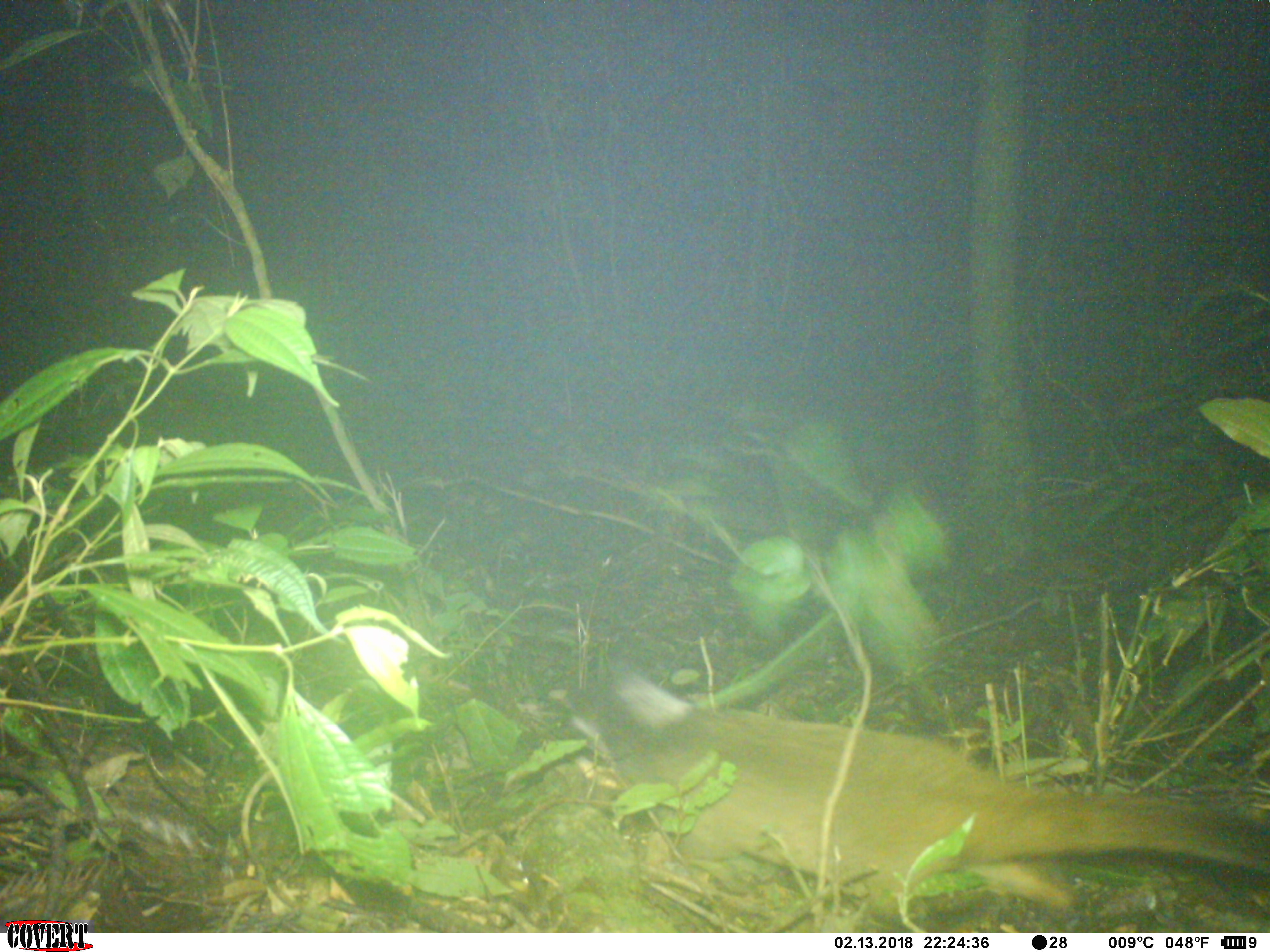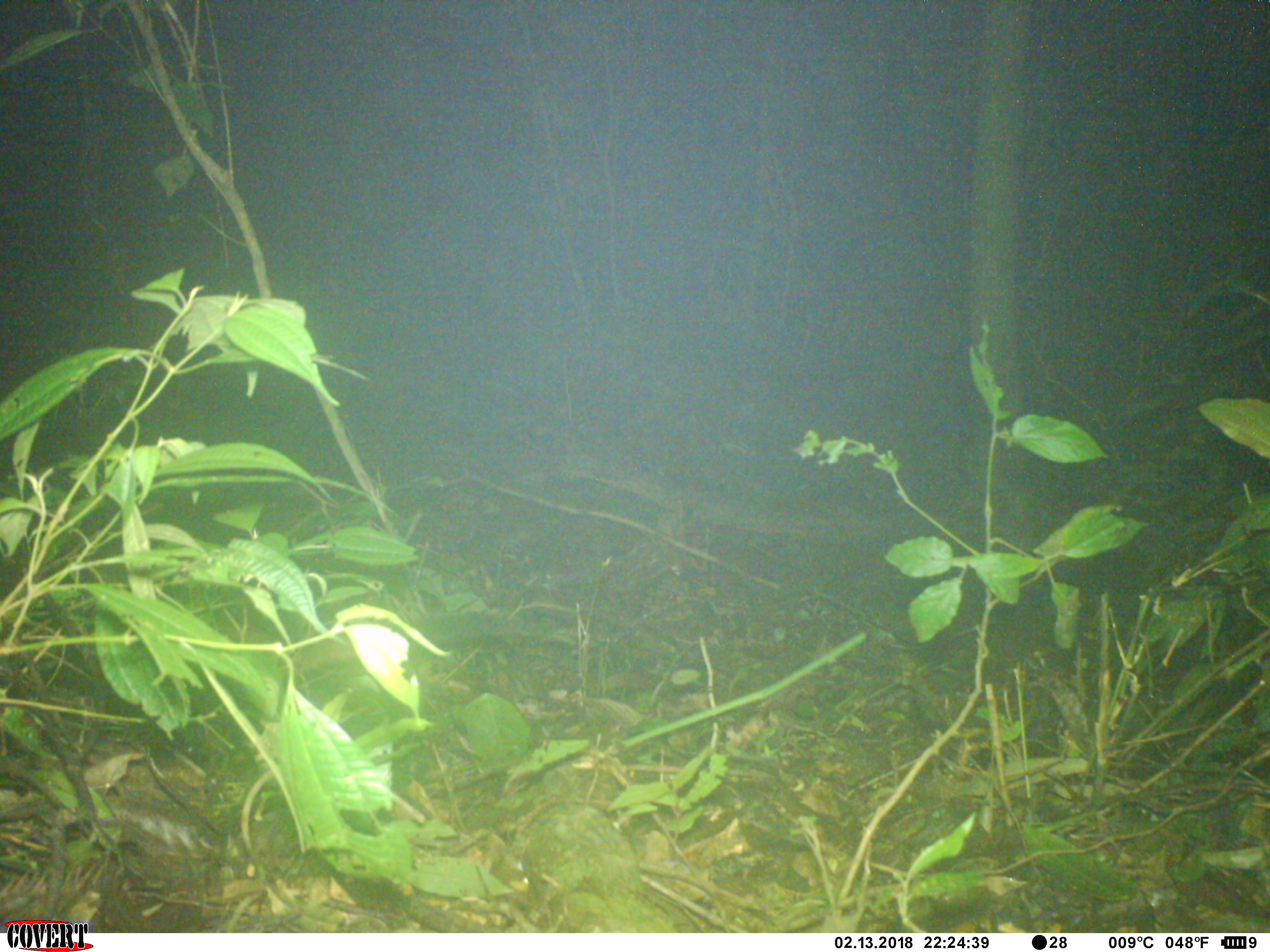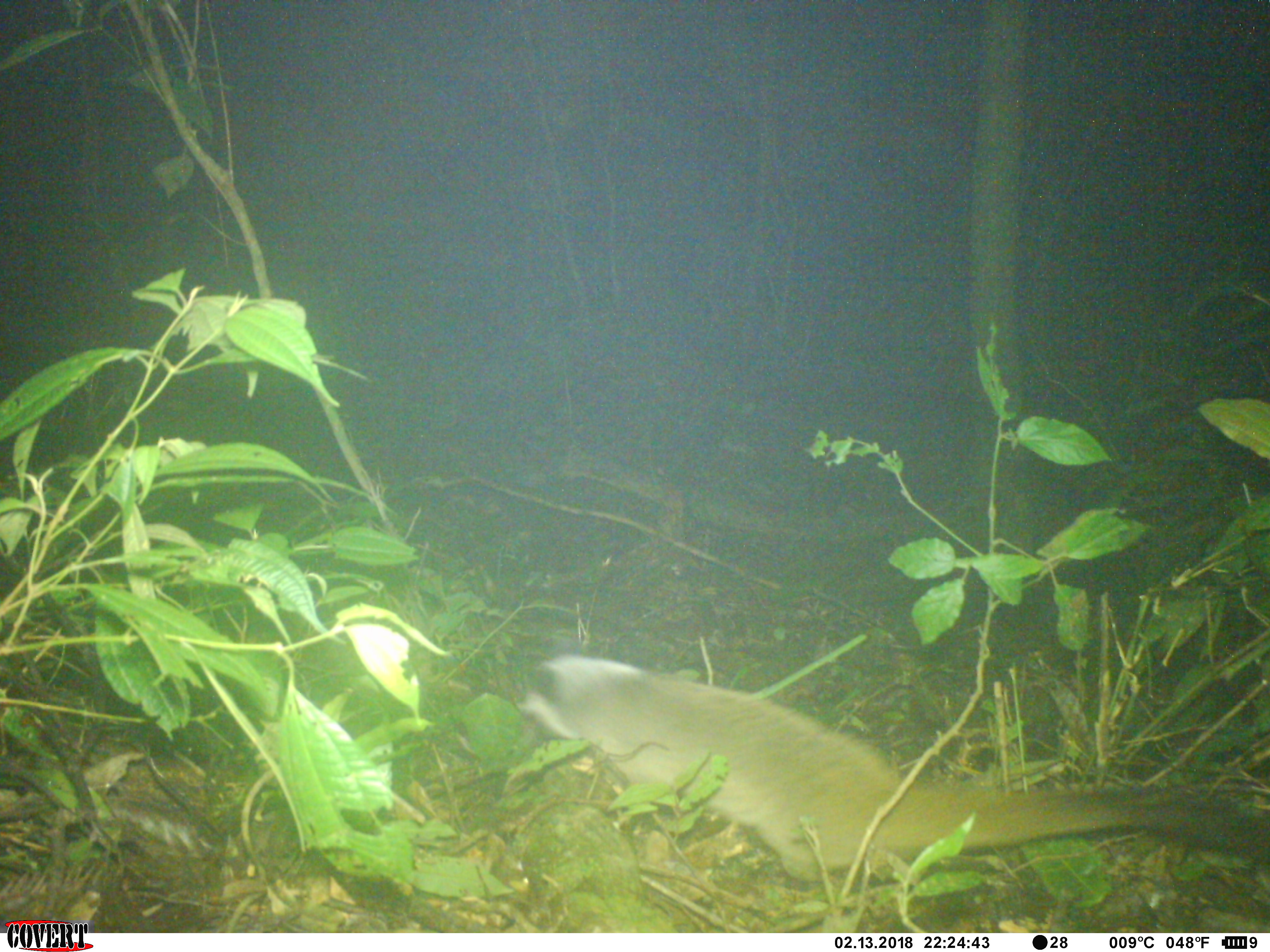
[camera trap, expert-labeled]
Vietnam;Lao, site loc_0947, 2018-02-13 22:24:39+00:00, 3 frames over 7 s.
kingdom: Animalia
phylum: Chordata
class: Mammalia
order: Carnivora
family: Viverridae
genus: Paguma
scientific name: Paguma larvata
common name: masked palm civet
Masked palm civet (Paguma larvata). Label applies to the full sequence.